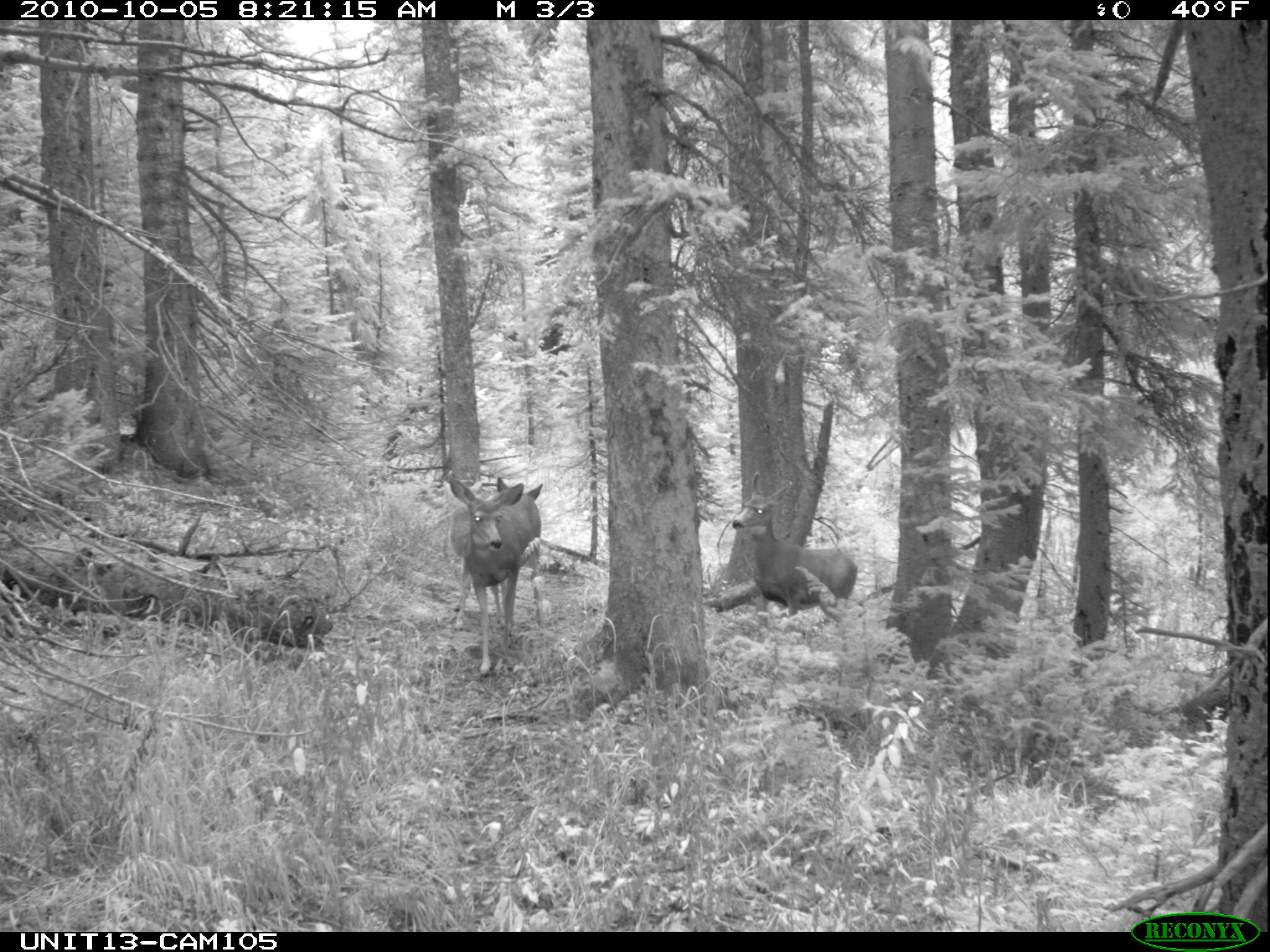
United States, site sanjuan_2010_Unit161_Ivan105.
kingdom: Animalia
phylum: Chordata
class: Mammalia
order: Artiodactyla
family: Cervidae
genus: Odocoileus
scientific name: Odocoileus hemionus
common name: mule deer